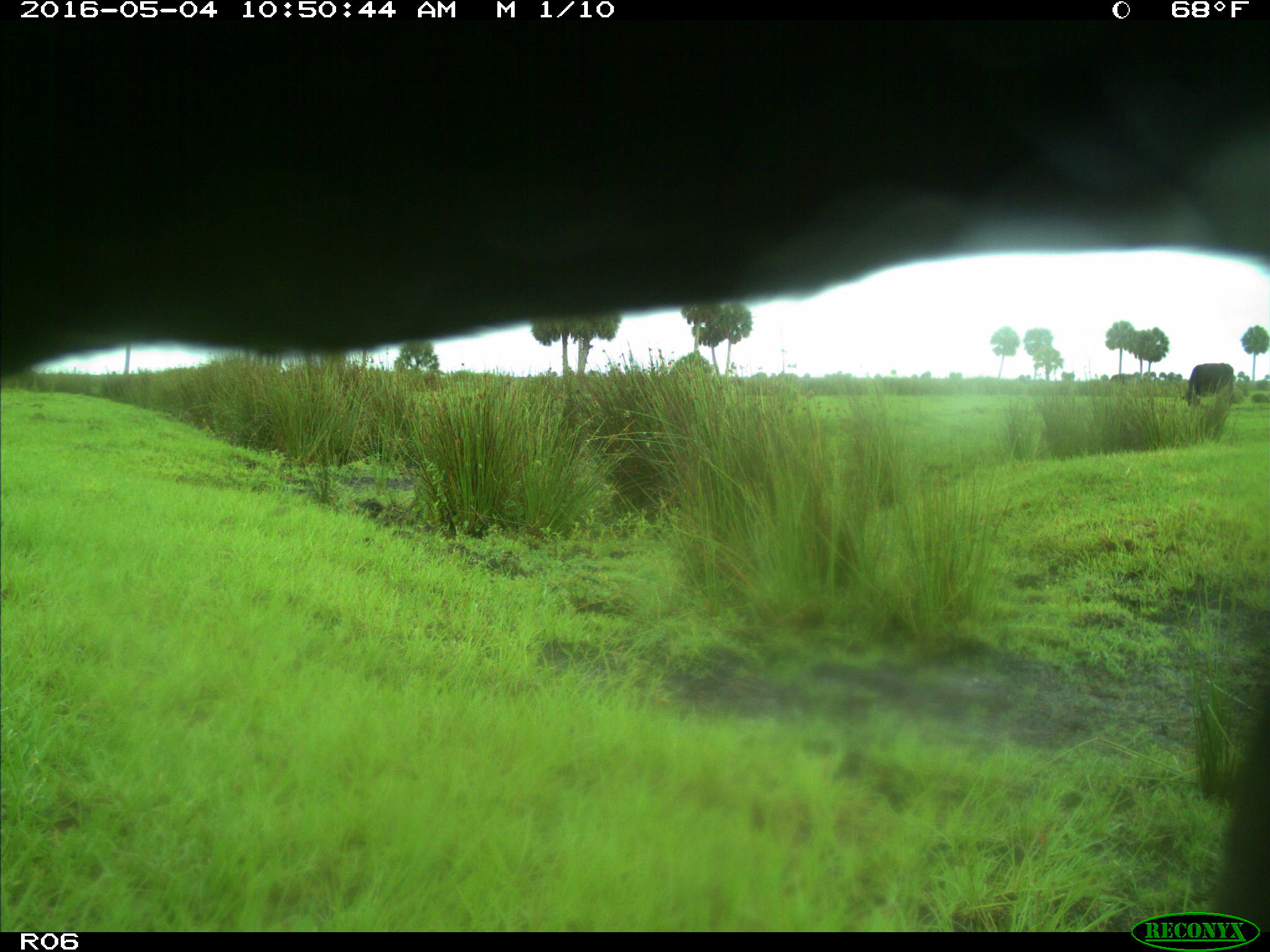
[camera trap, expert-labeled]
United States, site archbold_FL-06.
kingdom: Animalia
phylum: Chordata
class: Mammalia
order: Artiodactyla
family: Bovidae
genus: Bos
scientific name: Bos taurus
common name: domestic cow